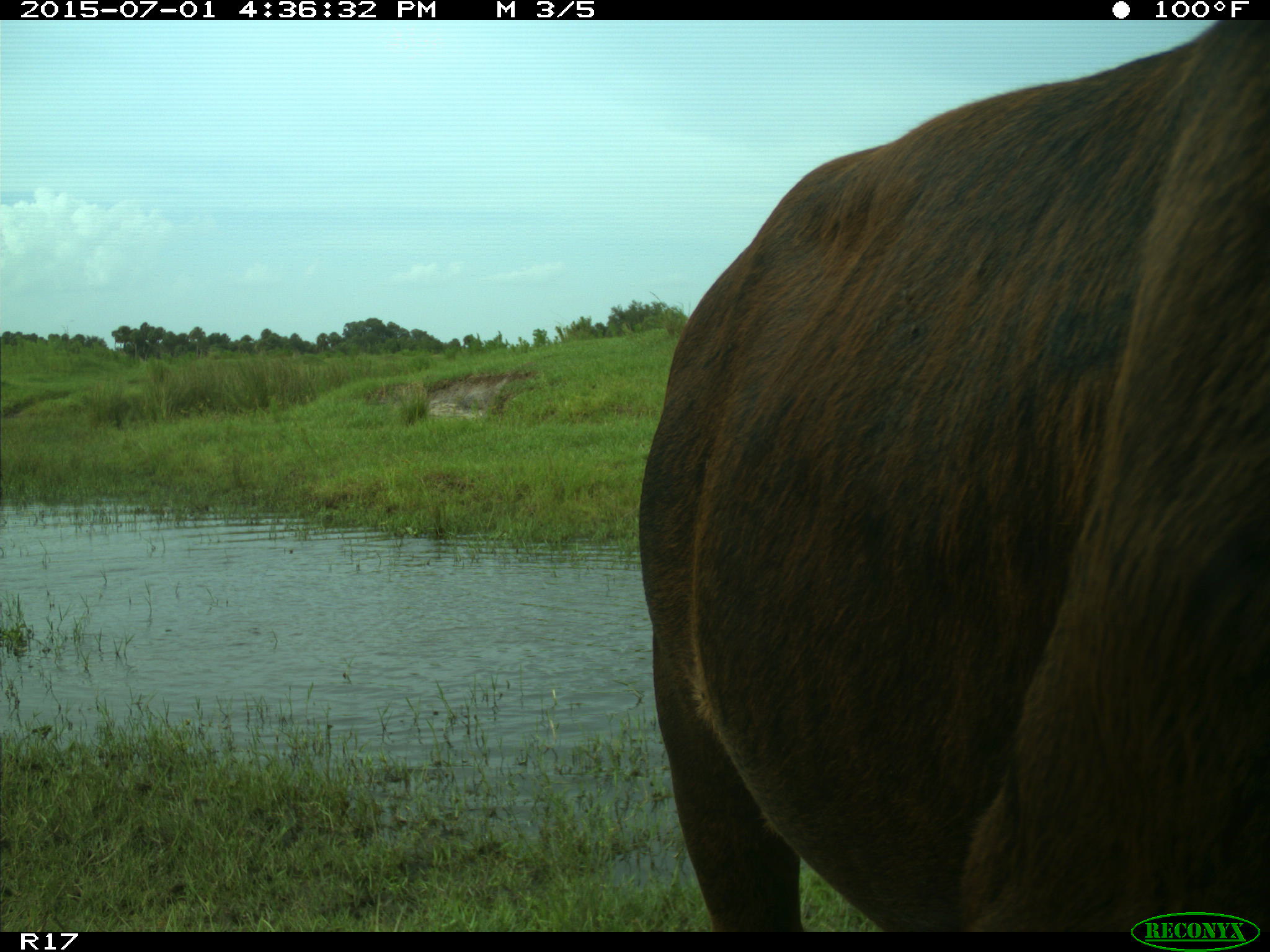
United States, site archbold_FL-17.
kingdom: Animalia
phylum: Chordata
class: Mammalia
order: Artiodactyla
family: Bovidae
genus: Bos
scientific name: Bos taurus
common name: domestic cow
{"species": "Bos taurus (domestic cow)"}